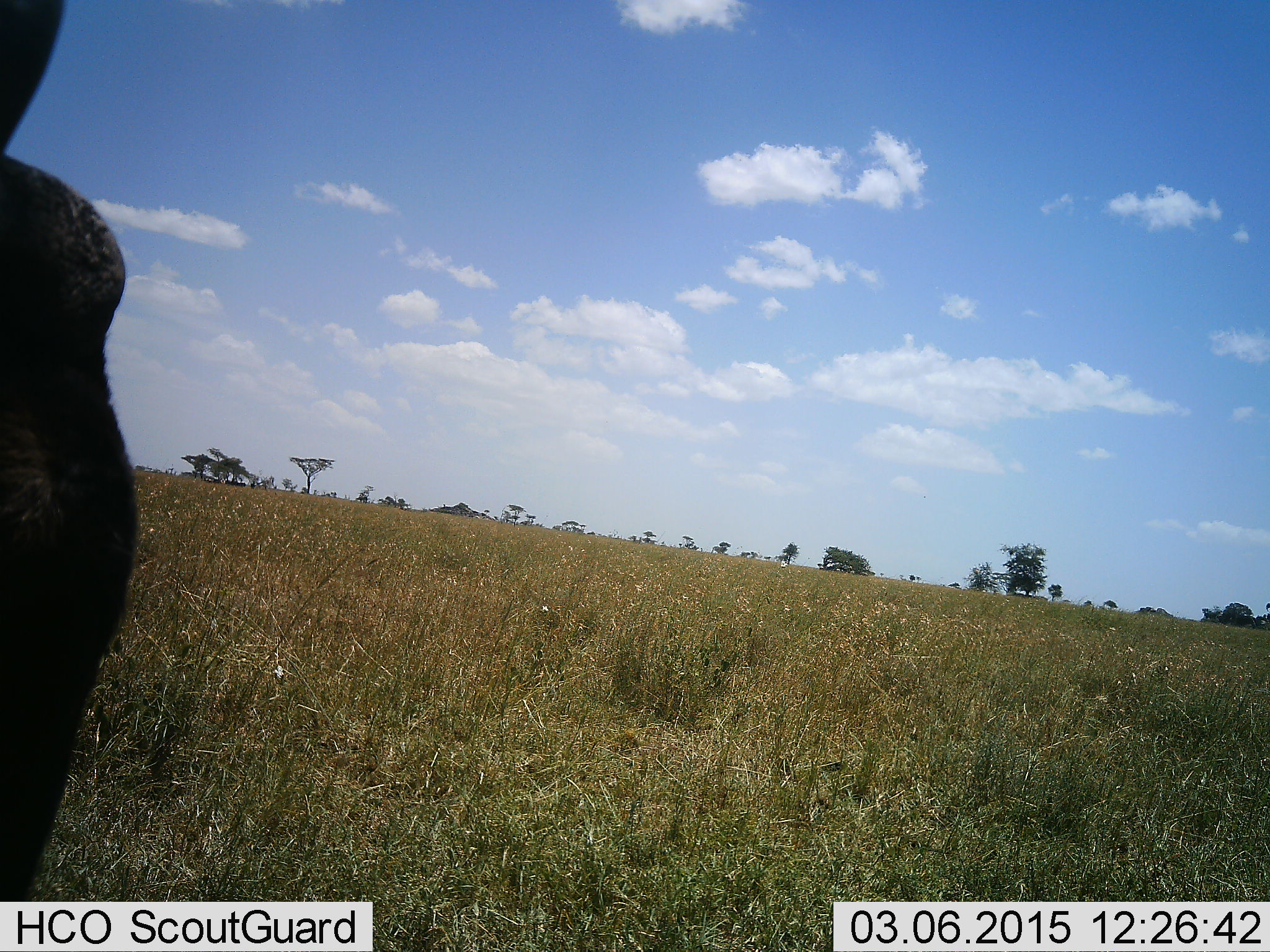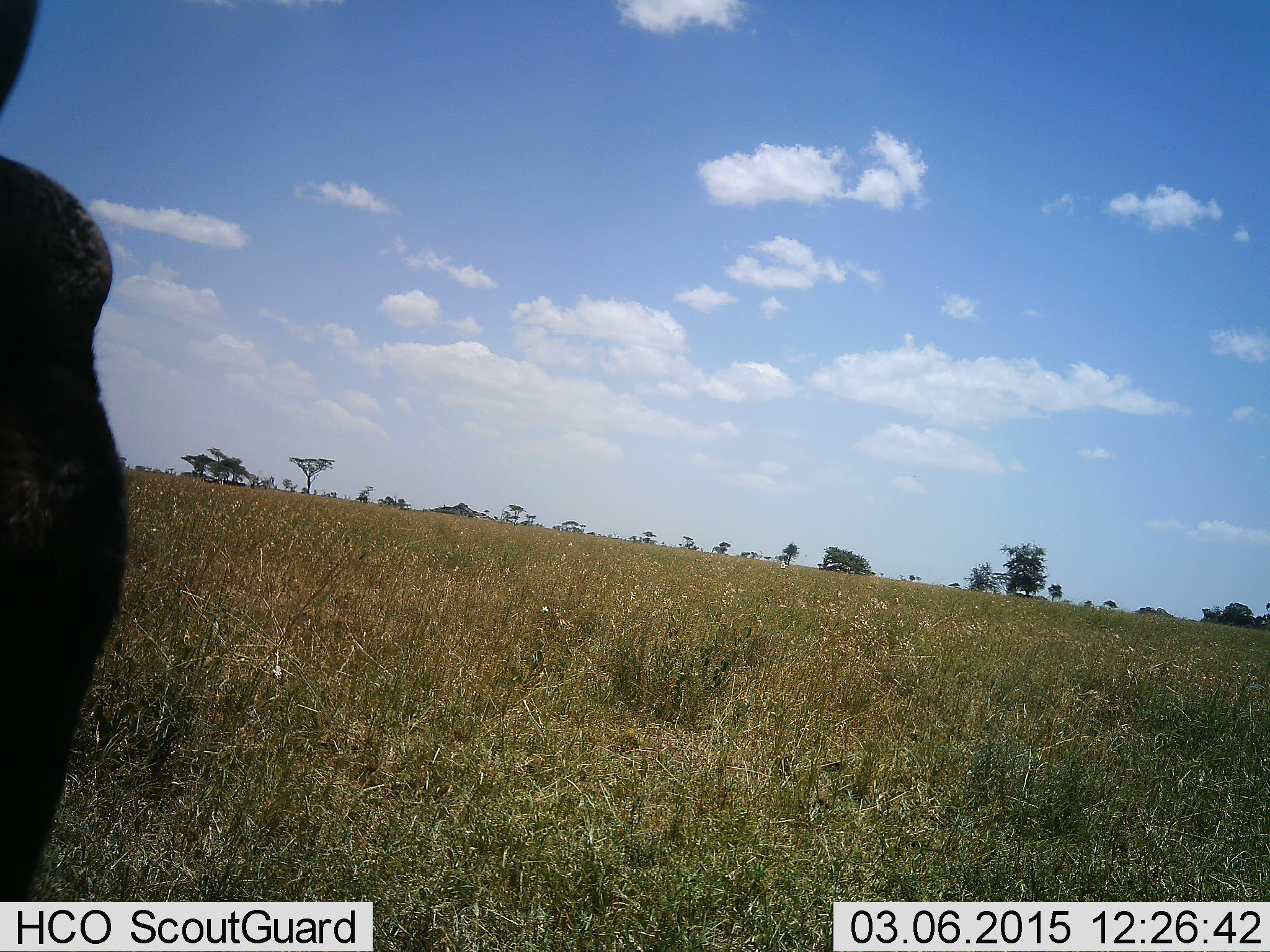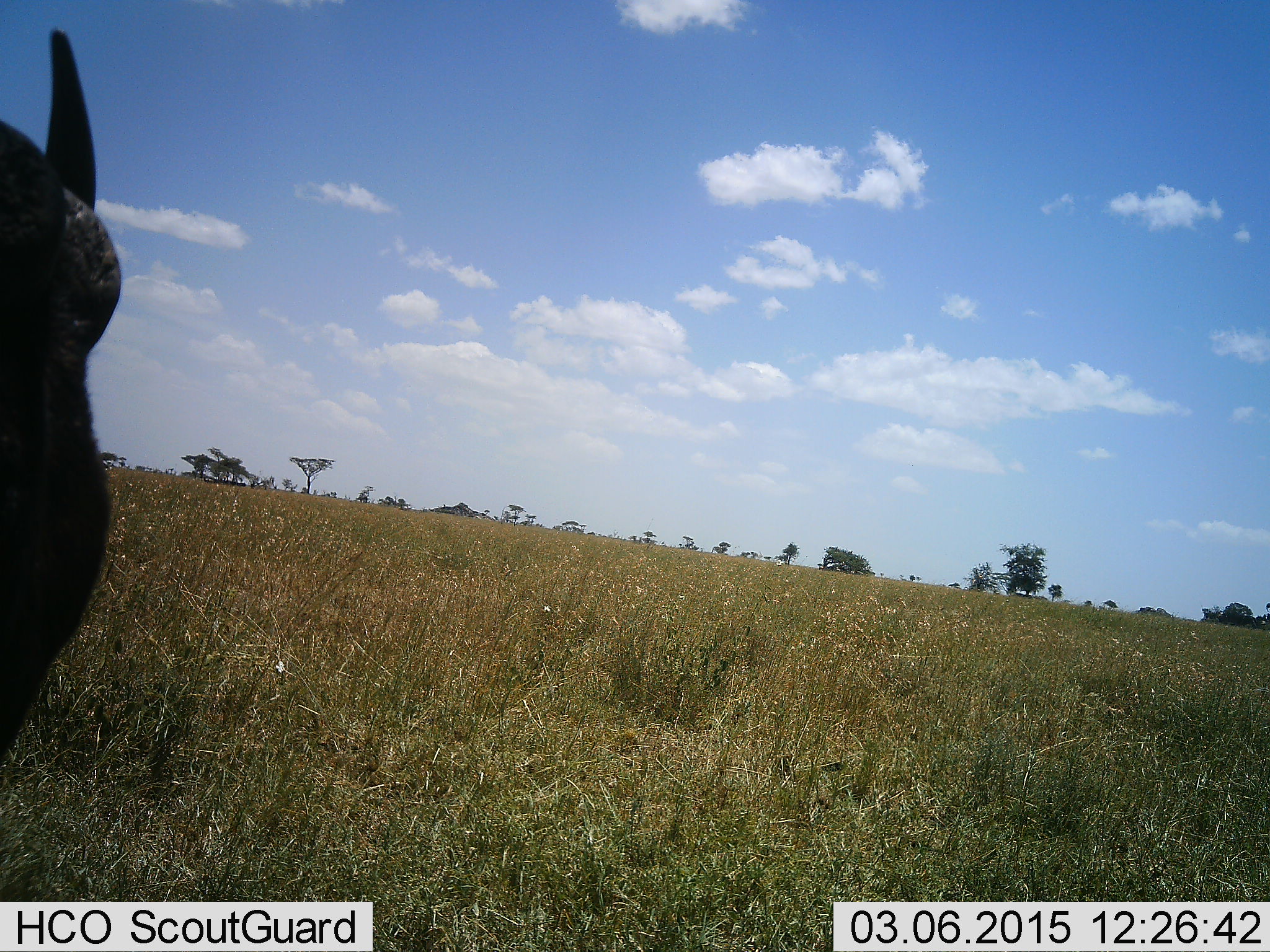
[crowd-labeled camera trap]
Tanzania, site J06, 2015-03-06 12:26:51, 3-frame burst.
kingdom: Animalia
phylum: Chordata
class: Mammalia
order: Artiodactyla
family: Bovidae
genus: Connochaetes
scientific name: Connochaetes taurinus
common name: blue wildebeest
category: wildebeest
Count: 1.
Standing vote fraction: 100%.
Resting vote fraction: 0%.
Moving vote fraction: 0%.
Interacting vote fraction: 0%.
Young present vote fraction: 0%.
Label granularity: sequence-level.